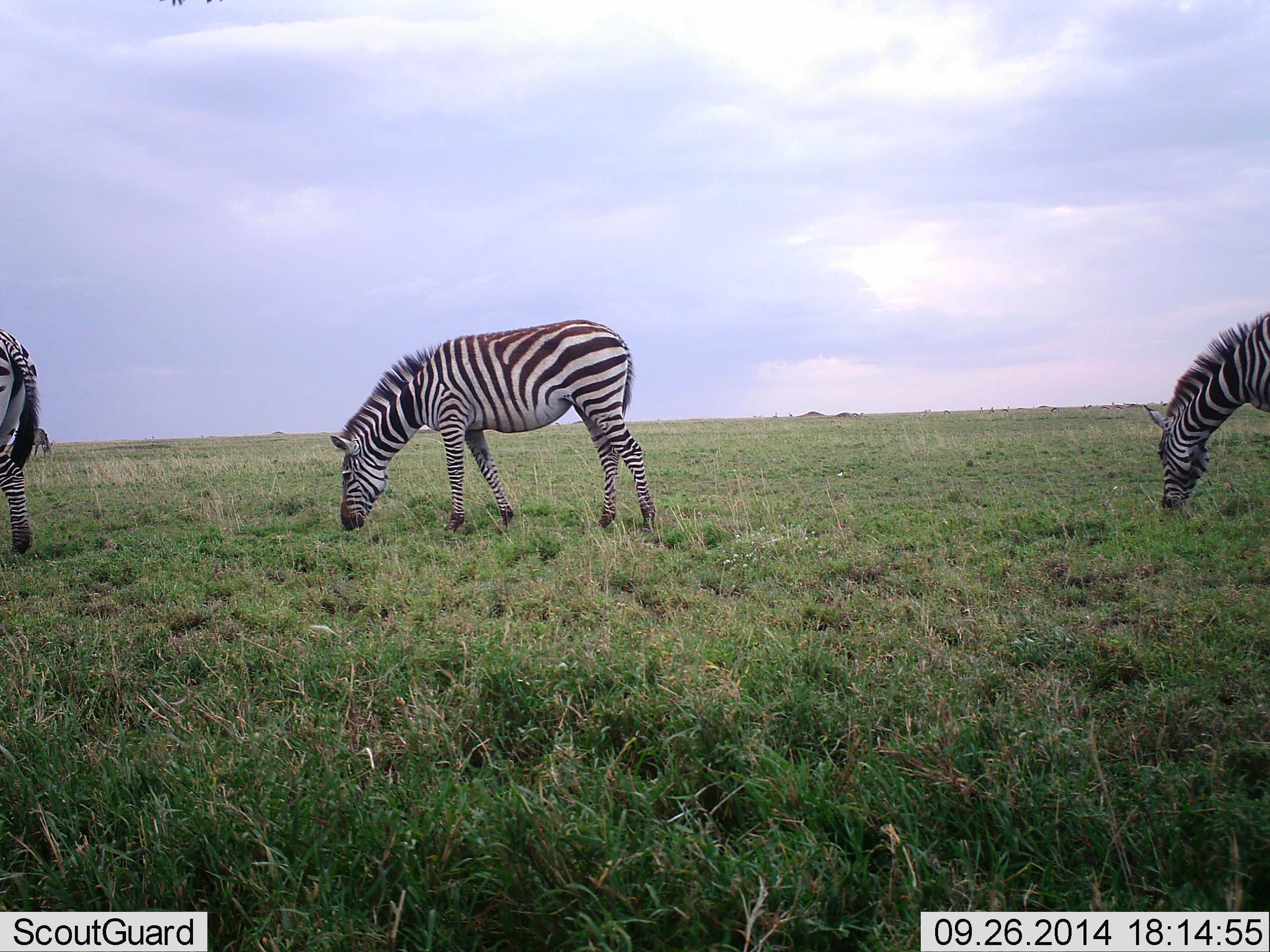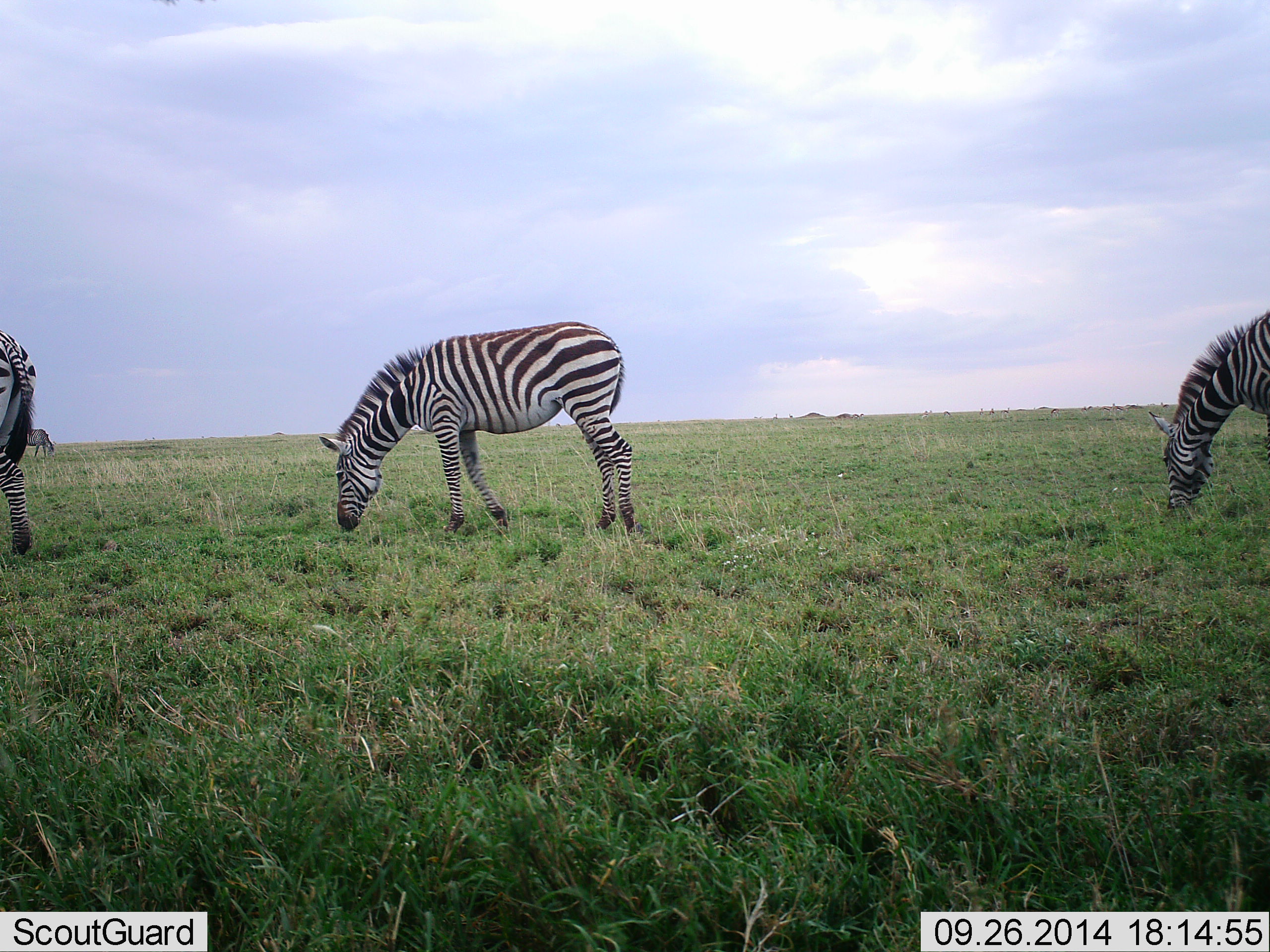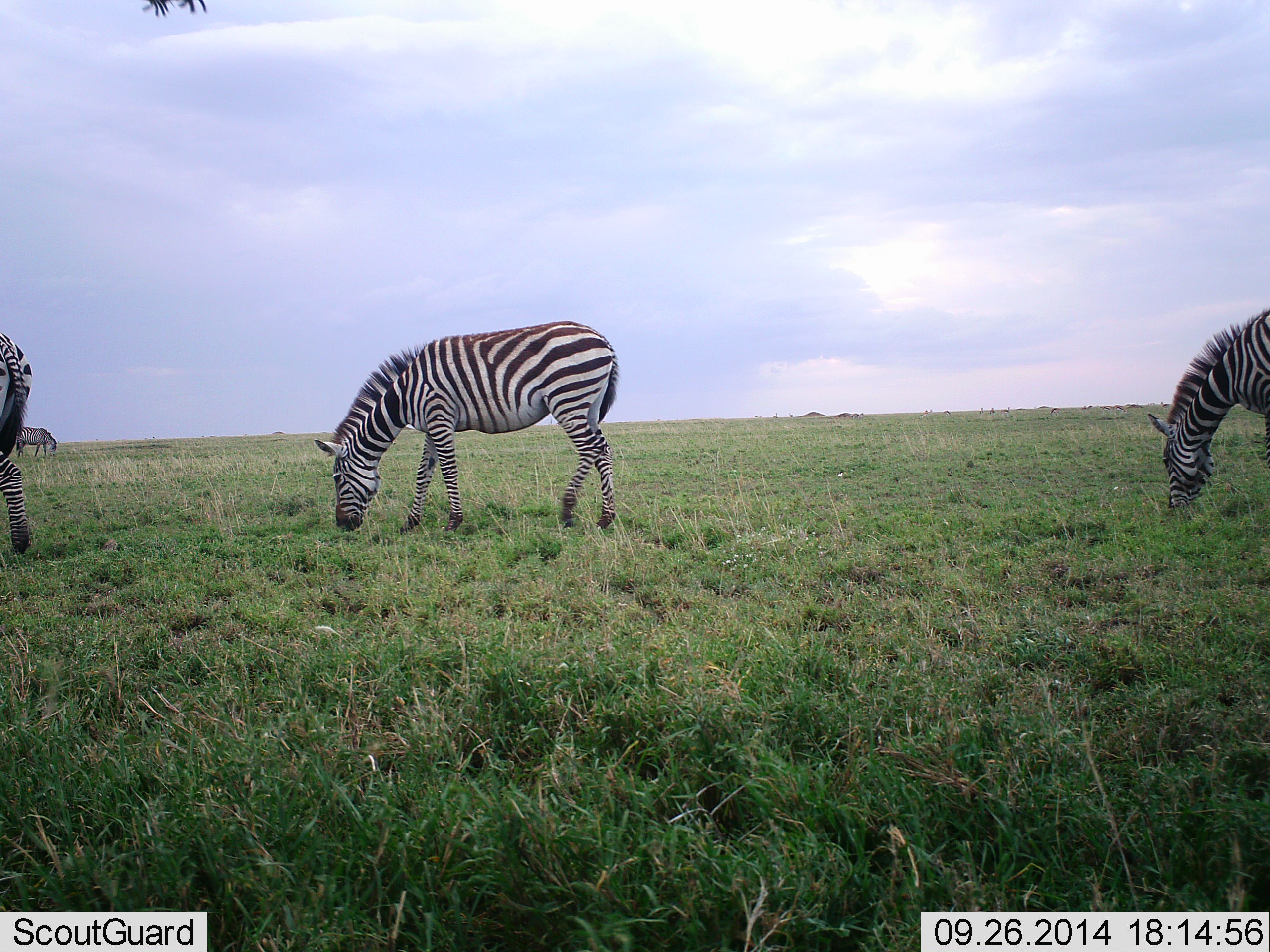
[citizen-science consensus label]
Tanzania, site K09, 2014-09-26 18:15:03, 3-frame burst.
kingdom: Animalia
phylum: Chordata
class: Mammalia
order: Perissodactyla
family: Equidae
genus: Equus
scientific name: Equus quagga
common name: plains zebra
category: zebra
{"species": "zebra (plains zebra) (Equus quagga)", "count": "4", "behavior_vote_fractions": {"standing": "9%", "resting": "0%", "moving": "0%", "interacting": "0%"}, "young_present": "0%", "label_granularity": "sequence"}